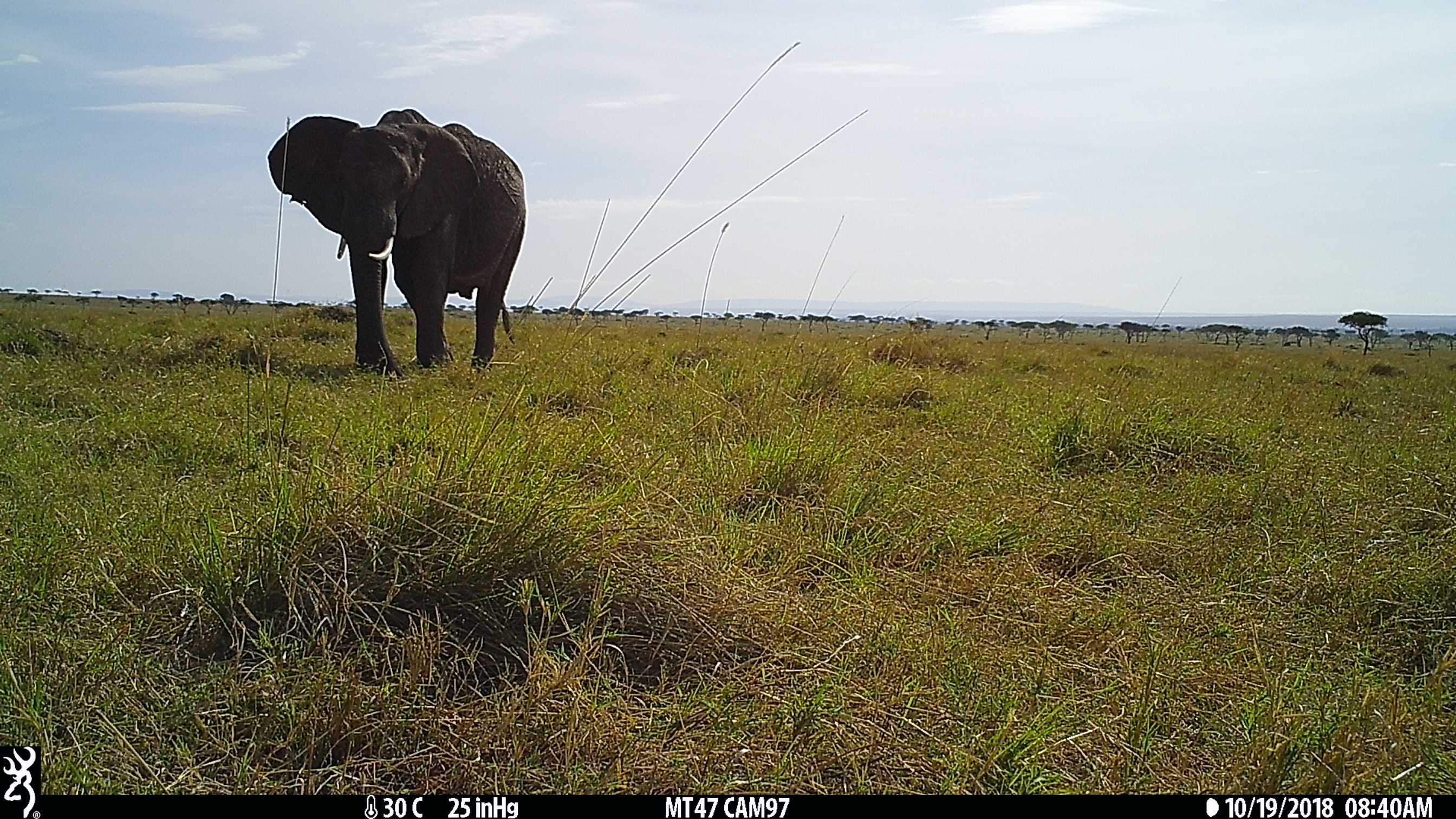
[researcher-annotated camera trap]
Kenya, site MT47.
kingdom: Animalia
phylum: Chordata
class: Mammalia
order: Proboscidea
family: Elephantidae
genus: Loxodonta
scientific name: Loxodonta africana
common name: elephant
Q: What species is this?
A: Elephant (Loxodonta africana).